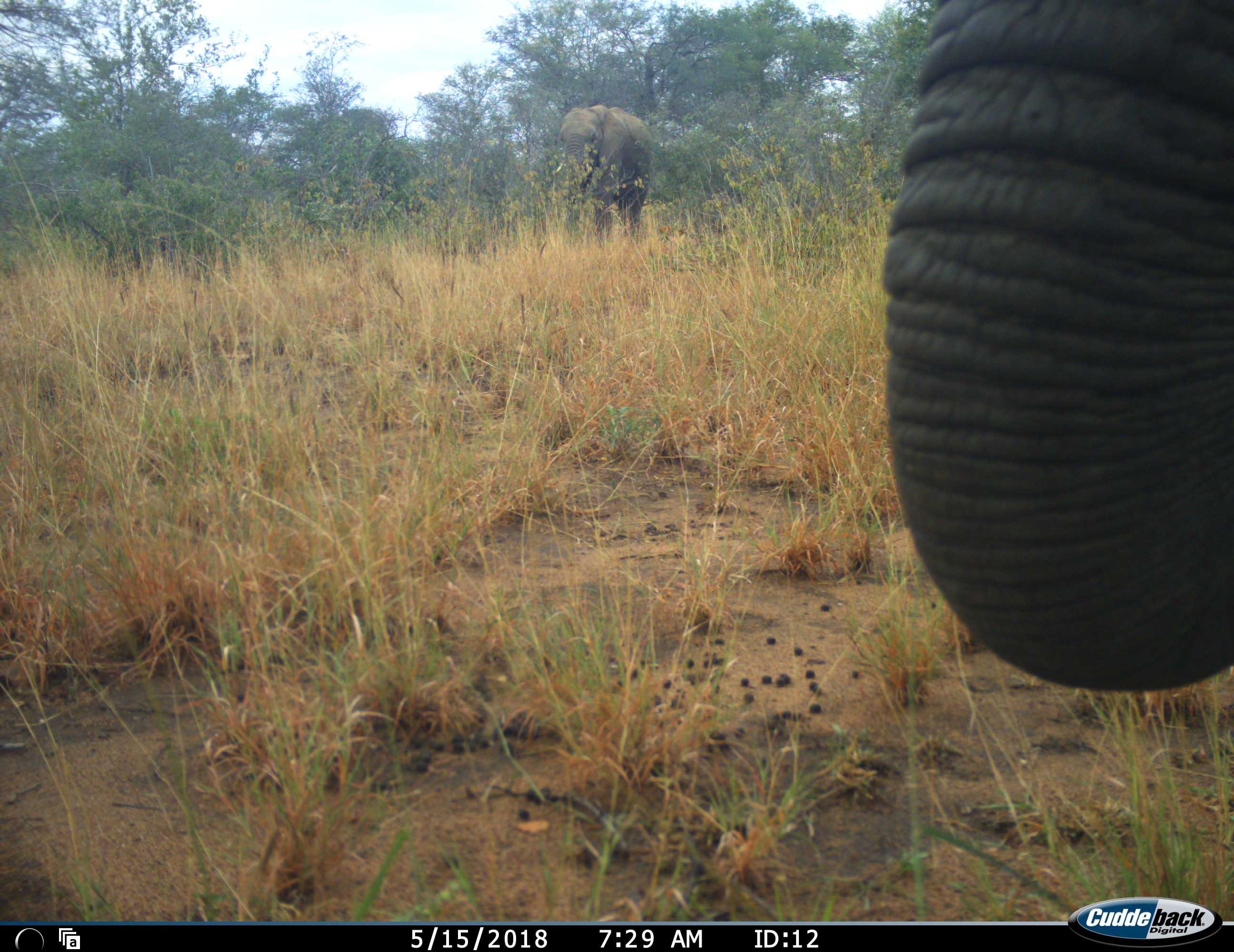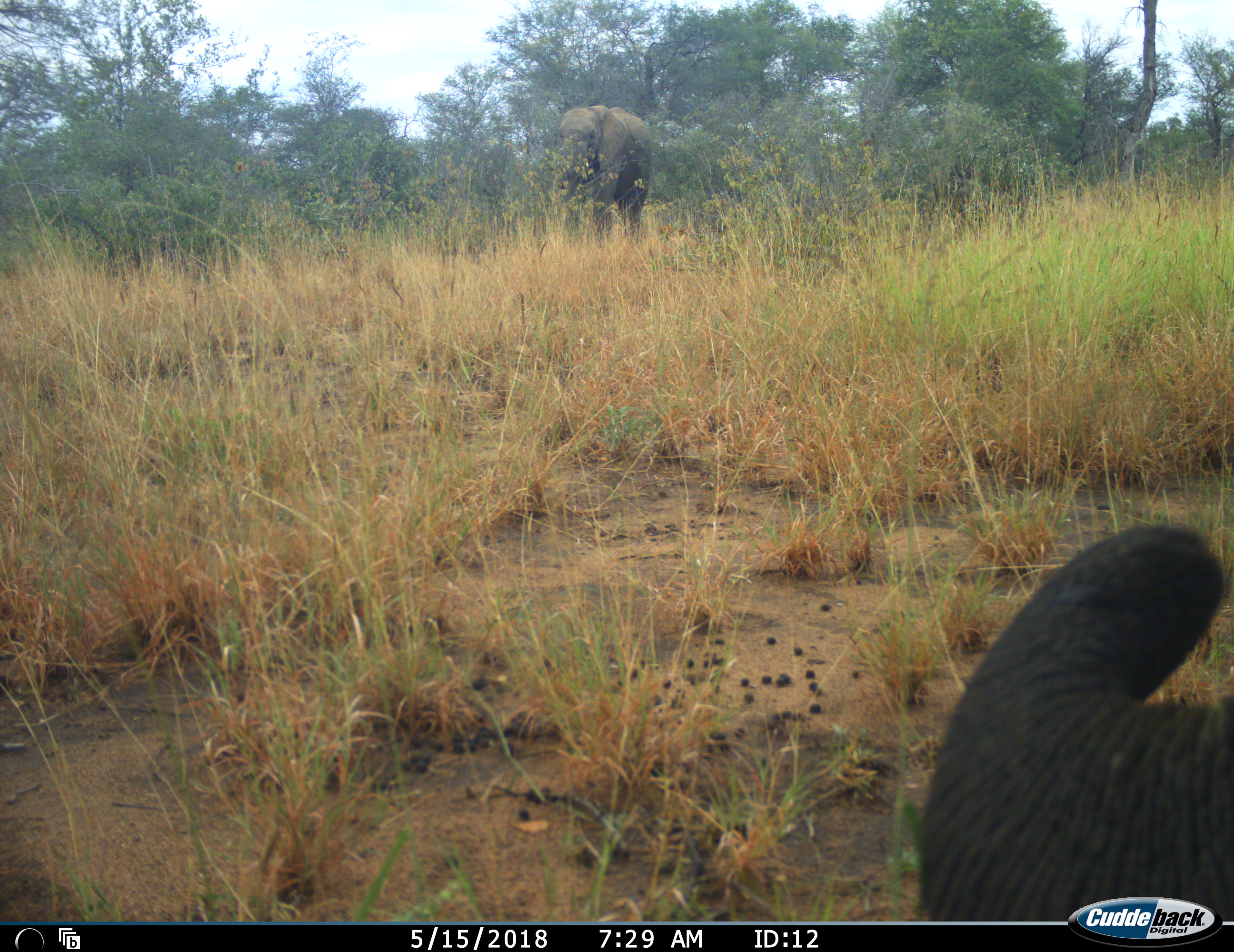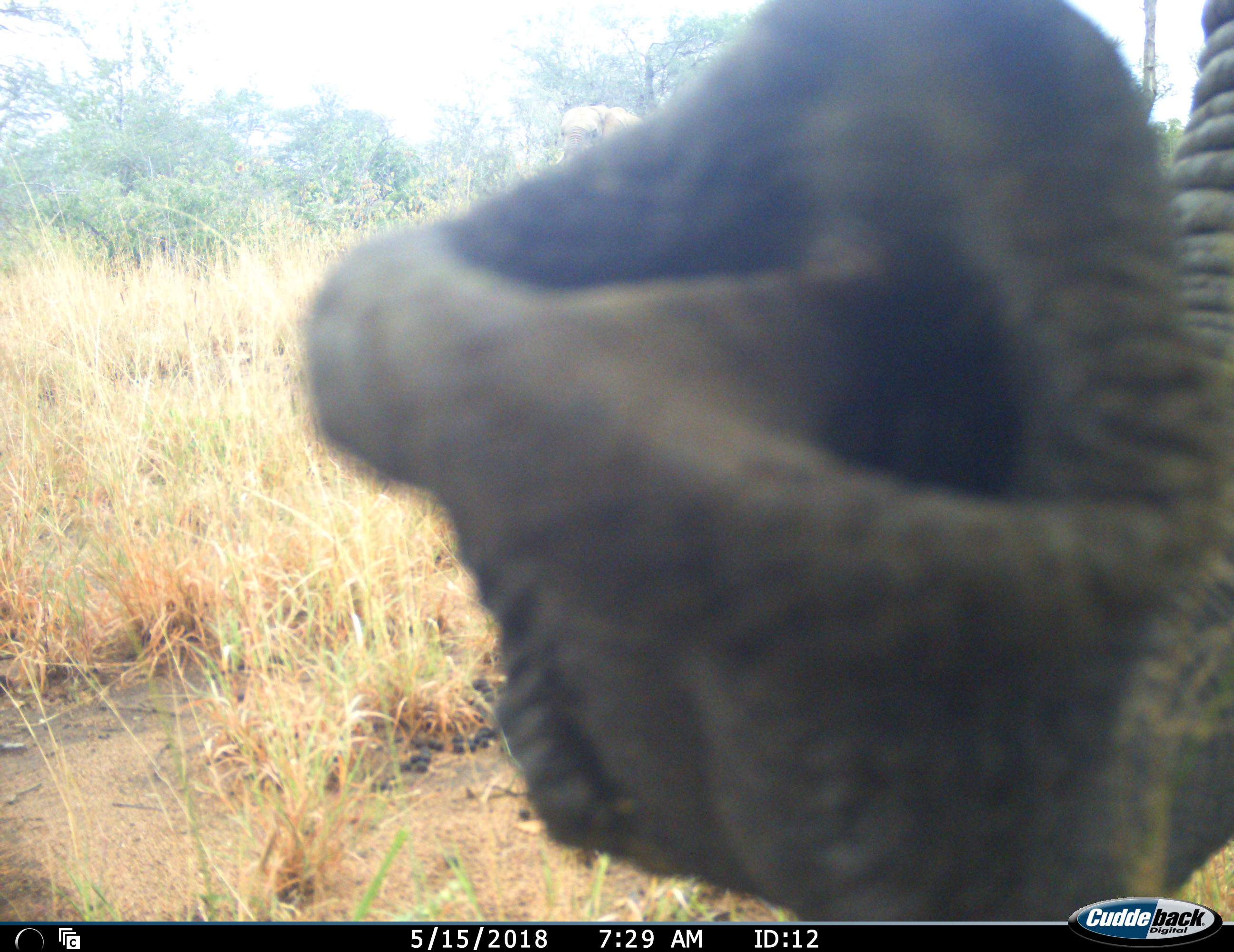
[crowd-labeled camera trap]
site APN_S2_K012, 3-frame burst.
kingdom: Animalia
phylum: Chordata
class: Mammalia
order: Proboscidea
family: Elephantidae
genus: Loxodonta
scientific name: Loxodonta africana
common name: african bush elephant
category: elephant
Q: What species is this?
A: Elephant (african bush elephant) (Loxodonta africana).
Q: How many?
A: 2.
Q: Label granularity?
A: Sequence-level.